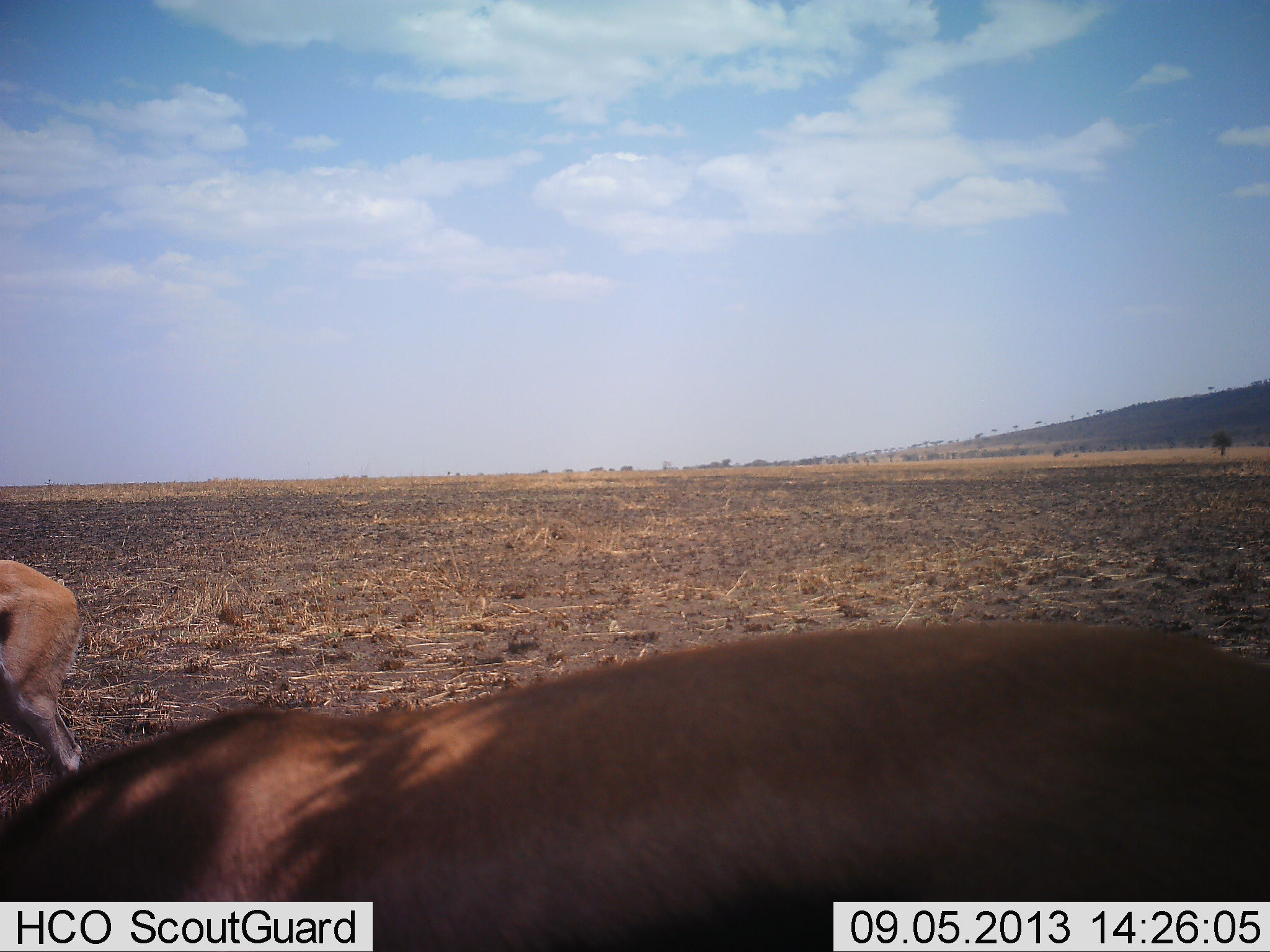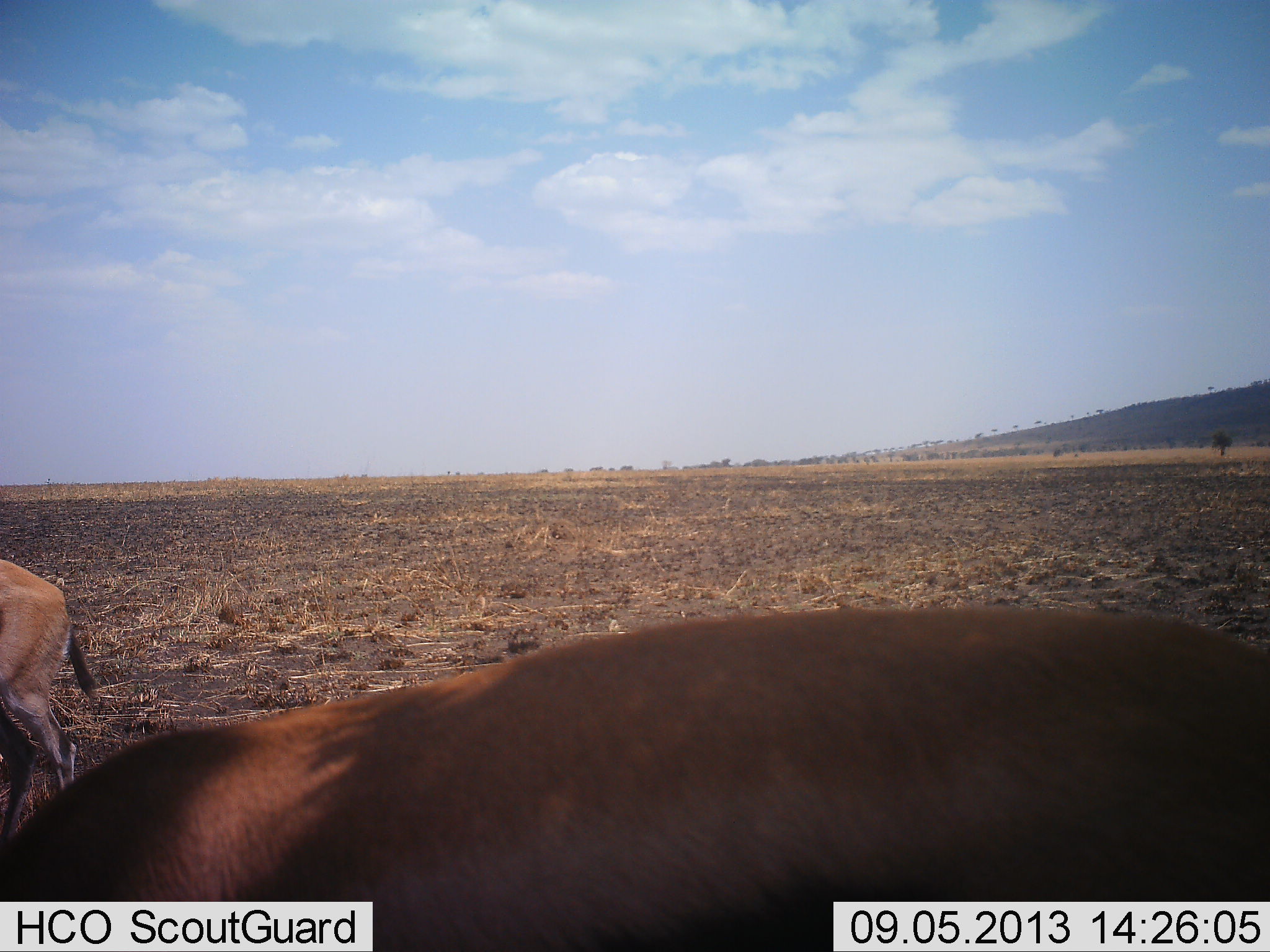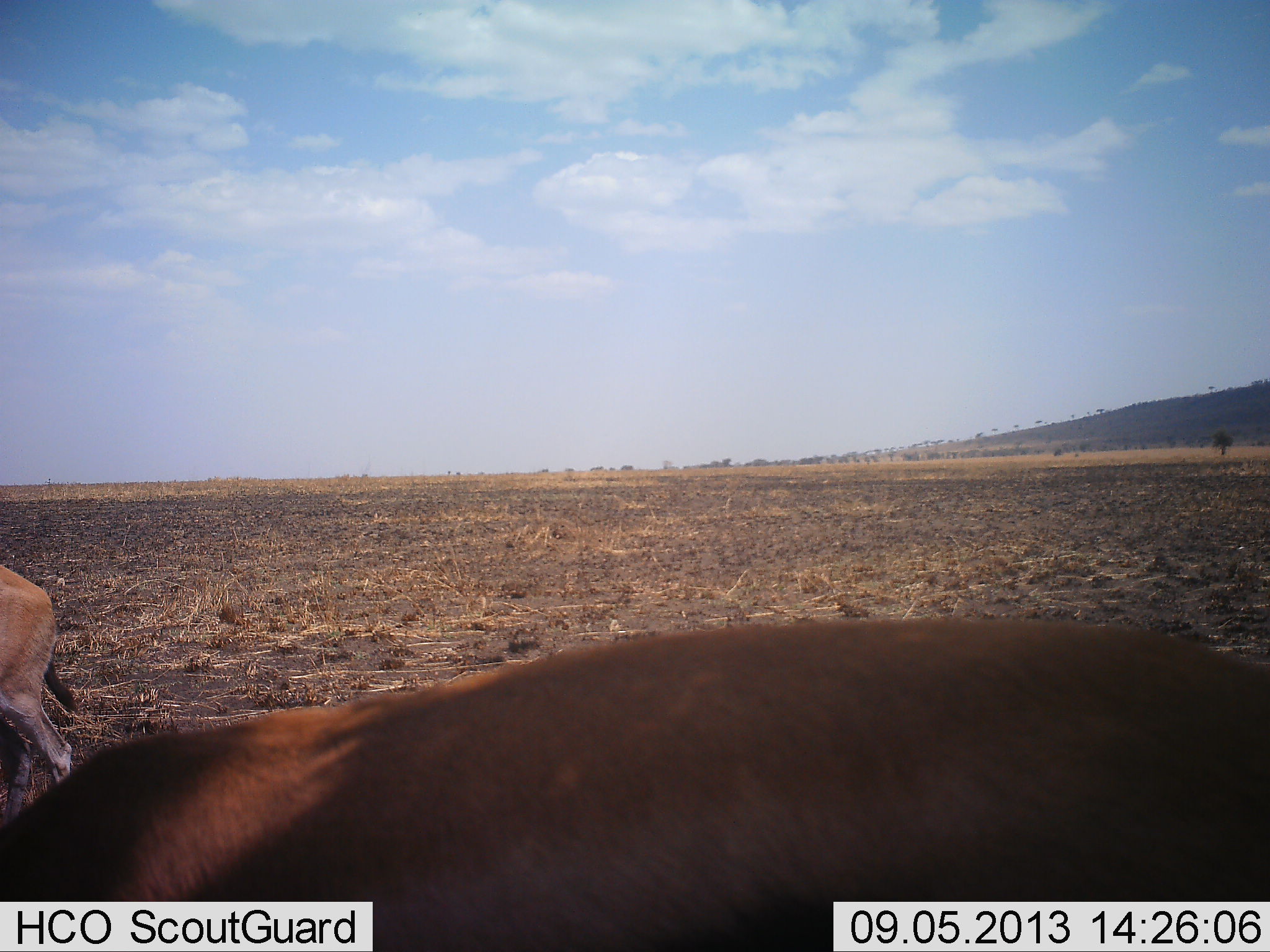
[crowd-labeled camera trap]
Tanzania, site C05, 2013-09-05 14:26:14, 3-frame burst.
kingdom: Animalia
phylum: Chordata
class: Mammalia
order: Artiodactyla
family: Bovidae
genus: Eudorcas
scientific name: Eudorcas thomsonii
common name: thomson's gazelle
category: gazellethomsons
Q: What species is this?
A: Gazellethomsons (thomson's gazelle) (Eudorcas thomsonii).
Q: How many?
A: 2.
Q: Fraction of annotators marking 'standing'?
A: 40%.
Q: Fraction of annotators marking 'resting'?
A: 0%.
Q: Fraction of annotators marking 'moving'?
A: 7%.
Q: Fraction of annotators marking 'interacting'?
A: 0%.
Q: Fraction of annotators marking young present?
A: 0%.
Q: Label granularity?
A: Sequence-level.